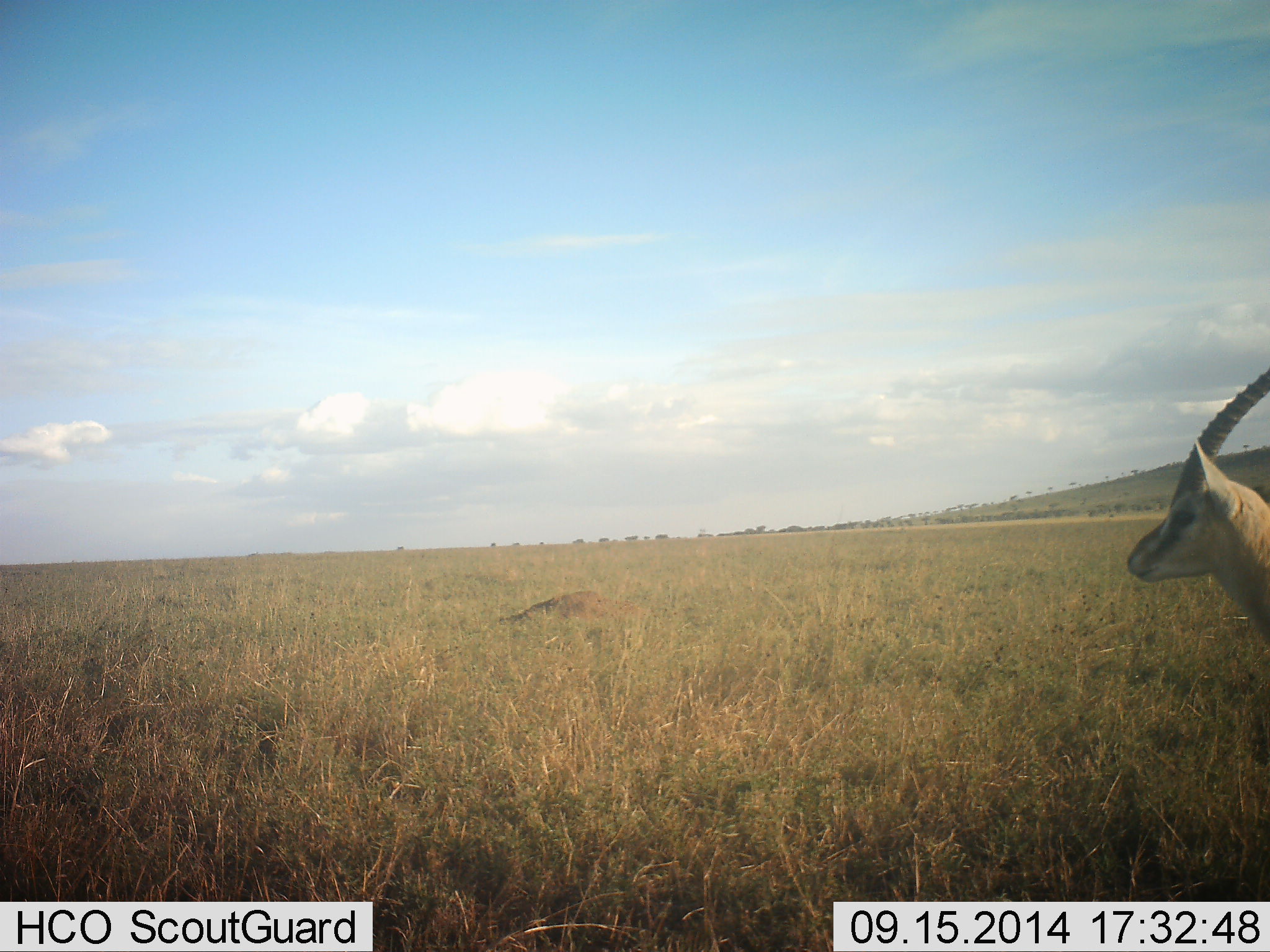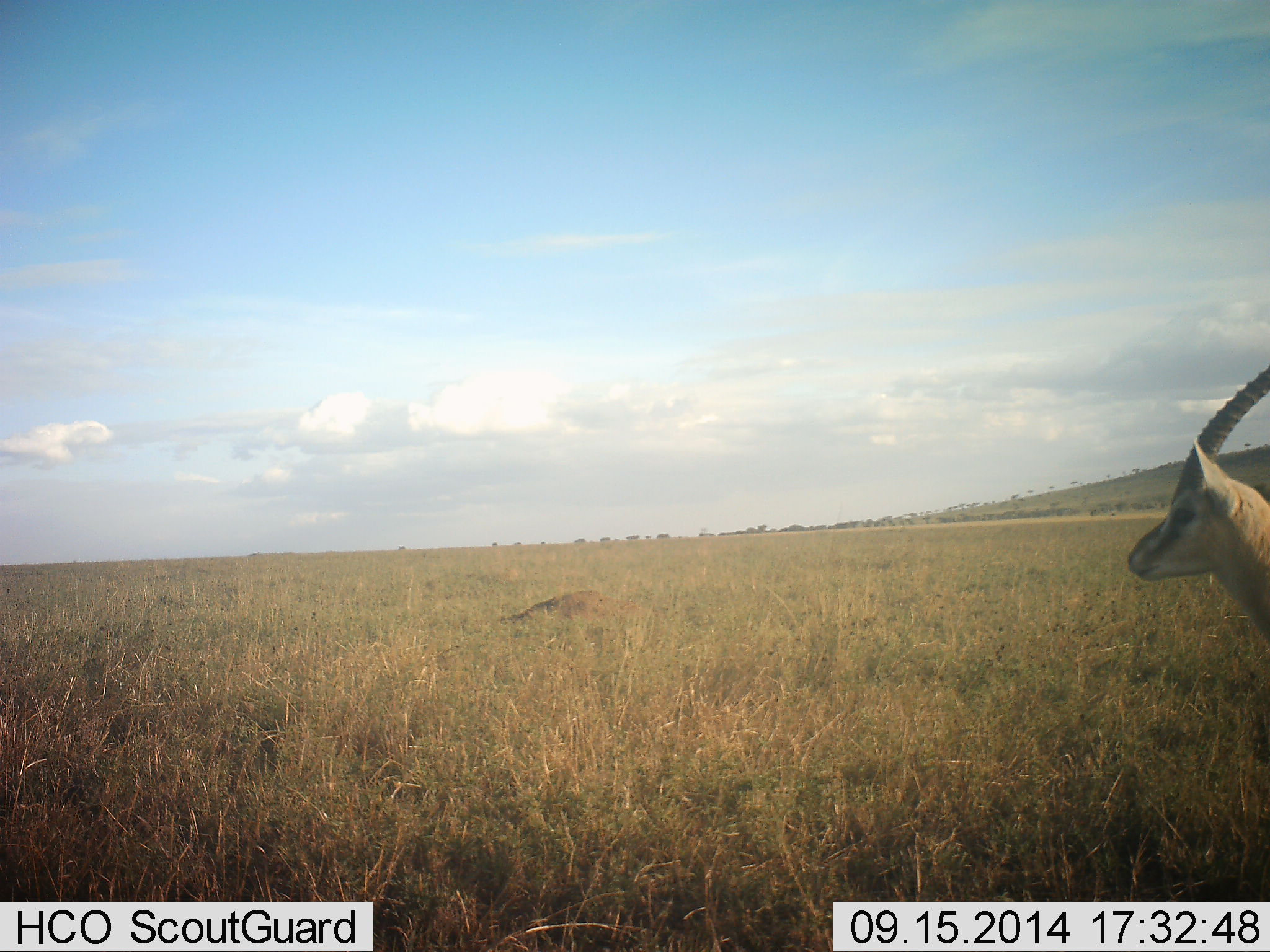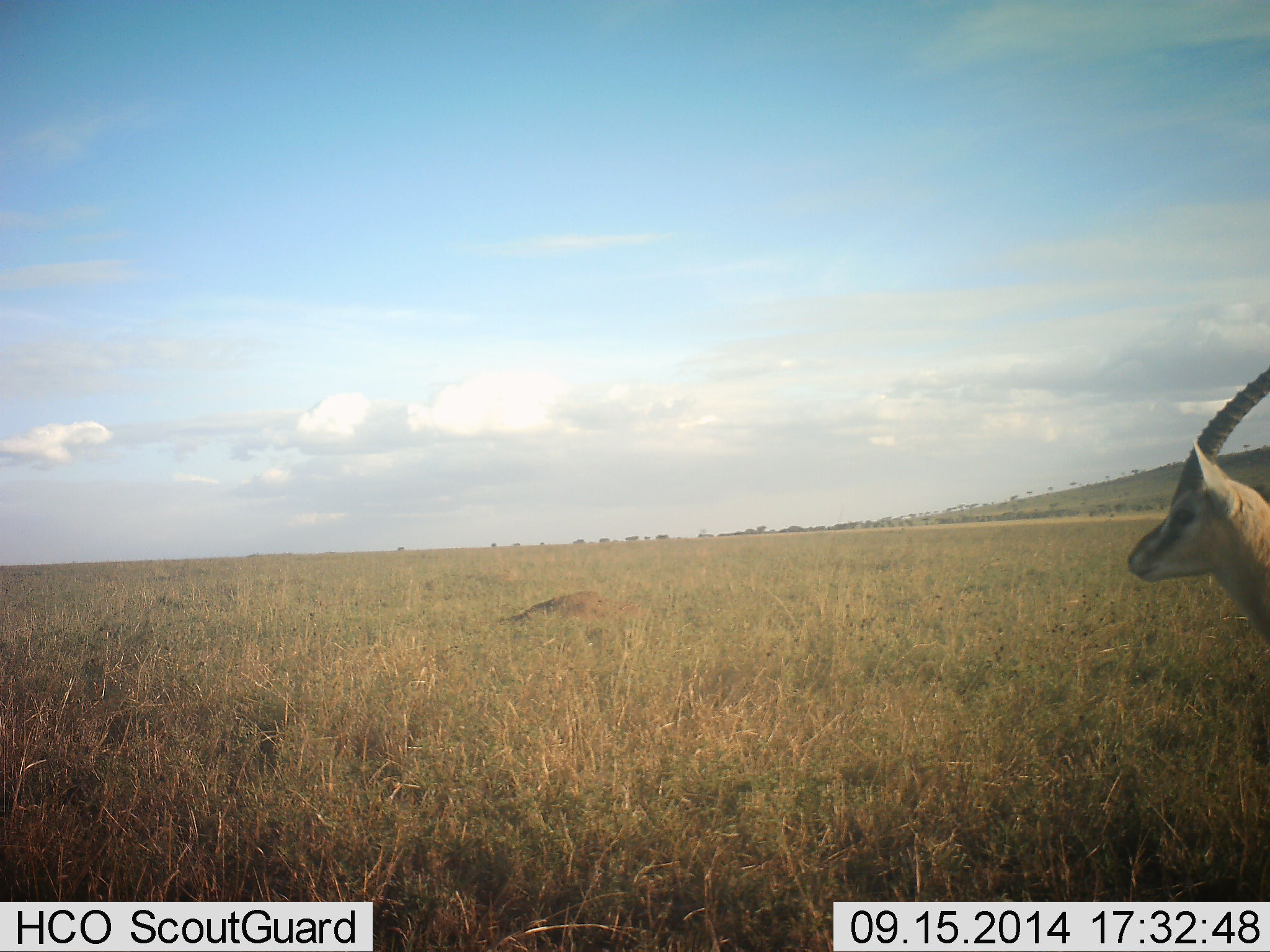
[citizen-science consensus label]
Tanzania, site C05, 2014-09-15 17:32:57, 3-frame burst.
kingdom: Animalia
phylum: Chordata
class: Mammalia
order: Artiodactyla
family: Bovidae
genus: Eudorcas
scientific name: Eudorcas thomsonii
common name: thomson's gazelle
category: gazellethomsons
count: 1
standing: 100%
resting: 0%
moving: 0%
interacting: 0%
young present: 0%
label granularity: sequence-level